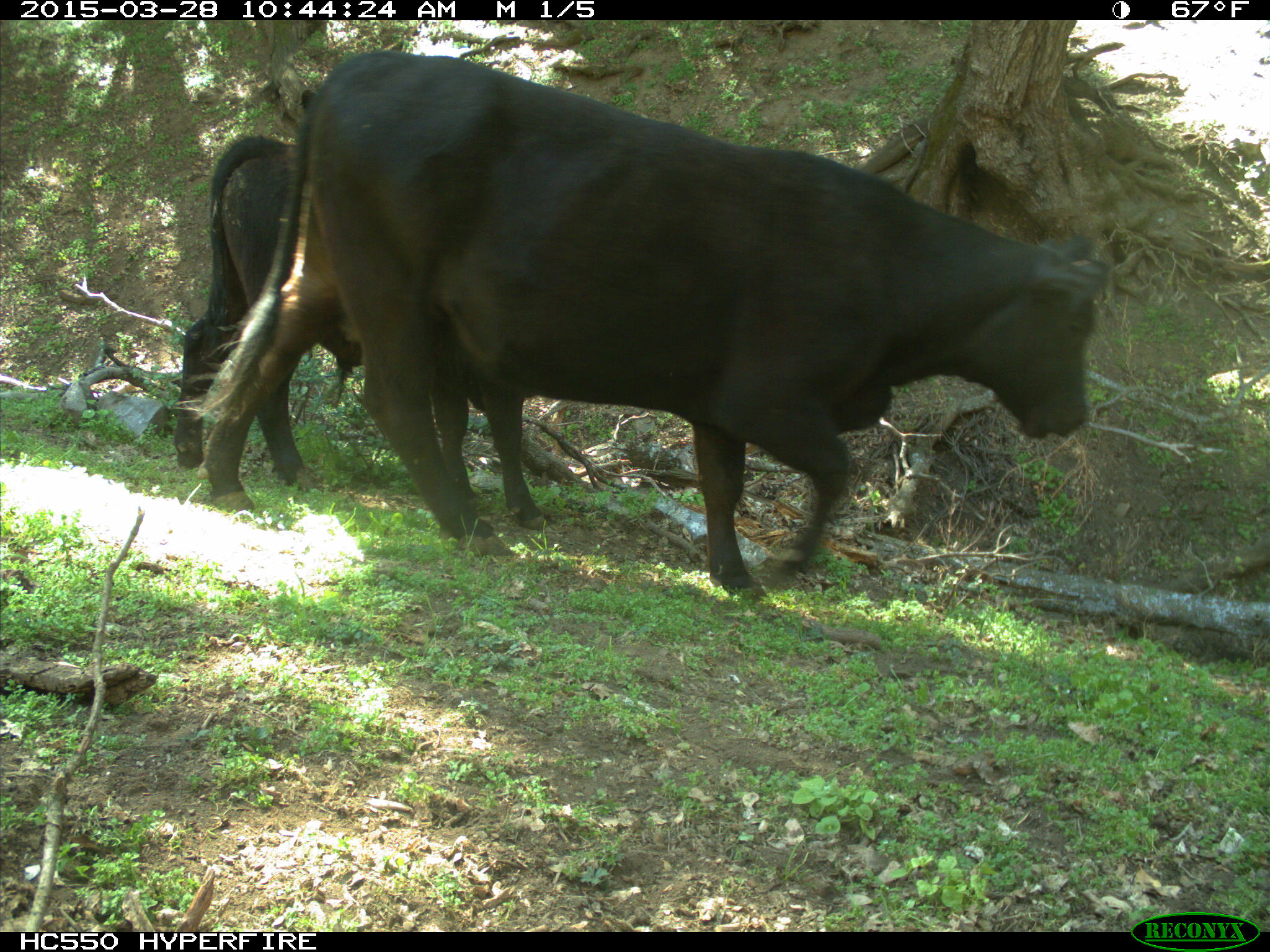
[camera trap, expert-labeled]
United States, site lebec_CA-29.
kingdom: Animalia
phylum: Chordata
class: Mammalia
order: Artiodactyla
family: Bovidae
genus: Bos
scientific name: Bos taurus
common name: domestic cow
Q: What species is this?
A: Bos taurus (domestic cow).